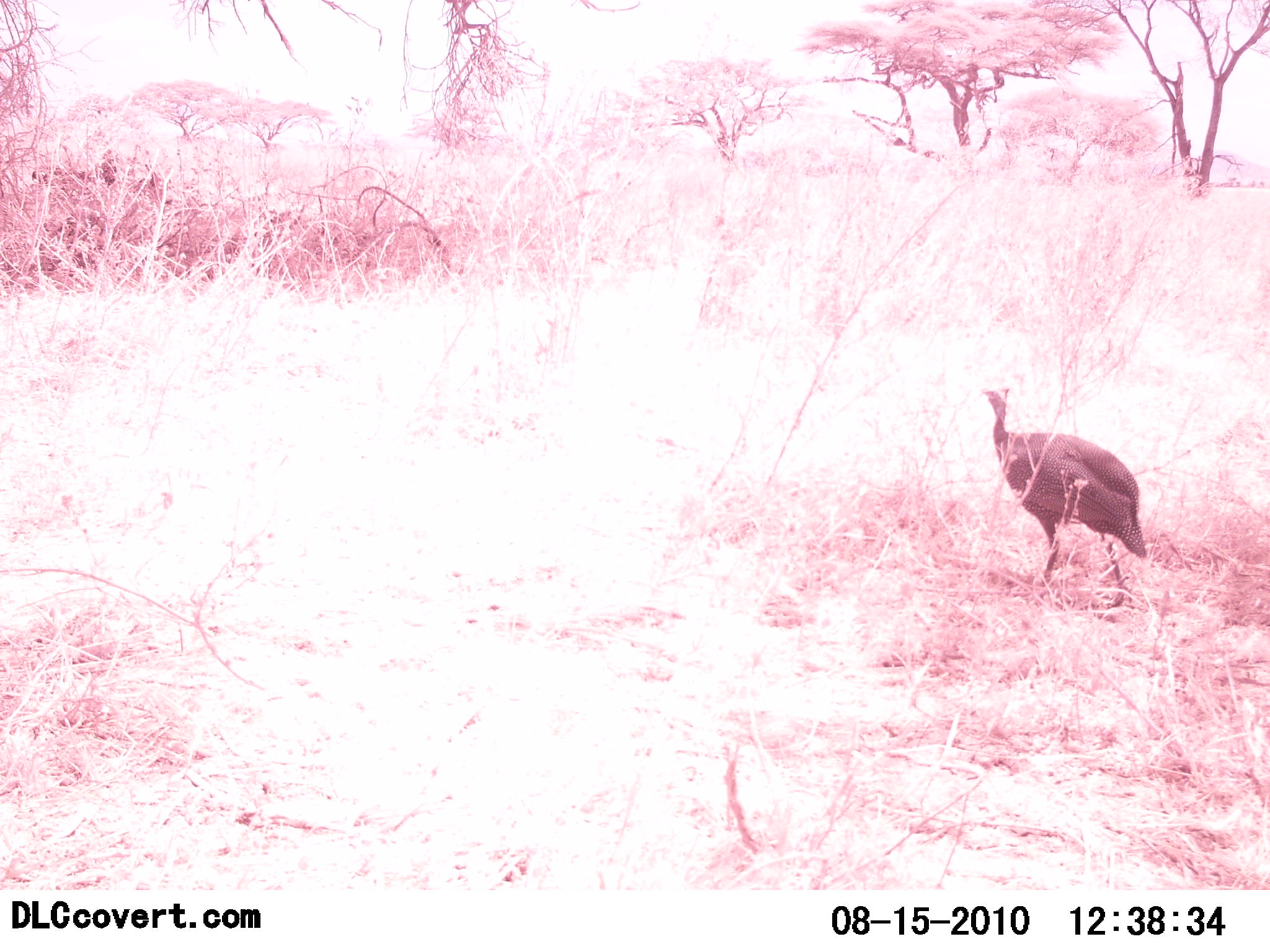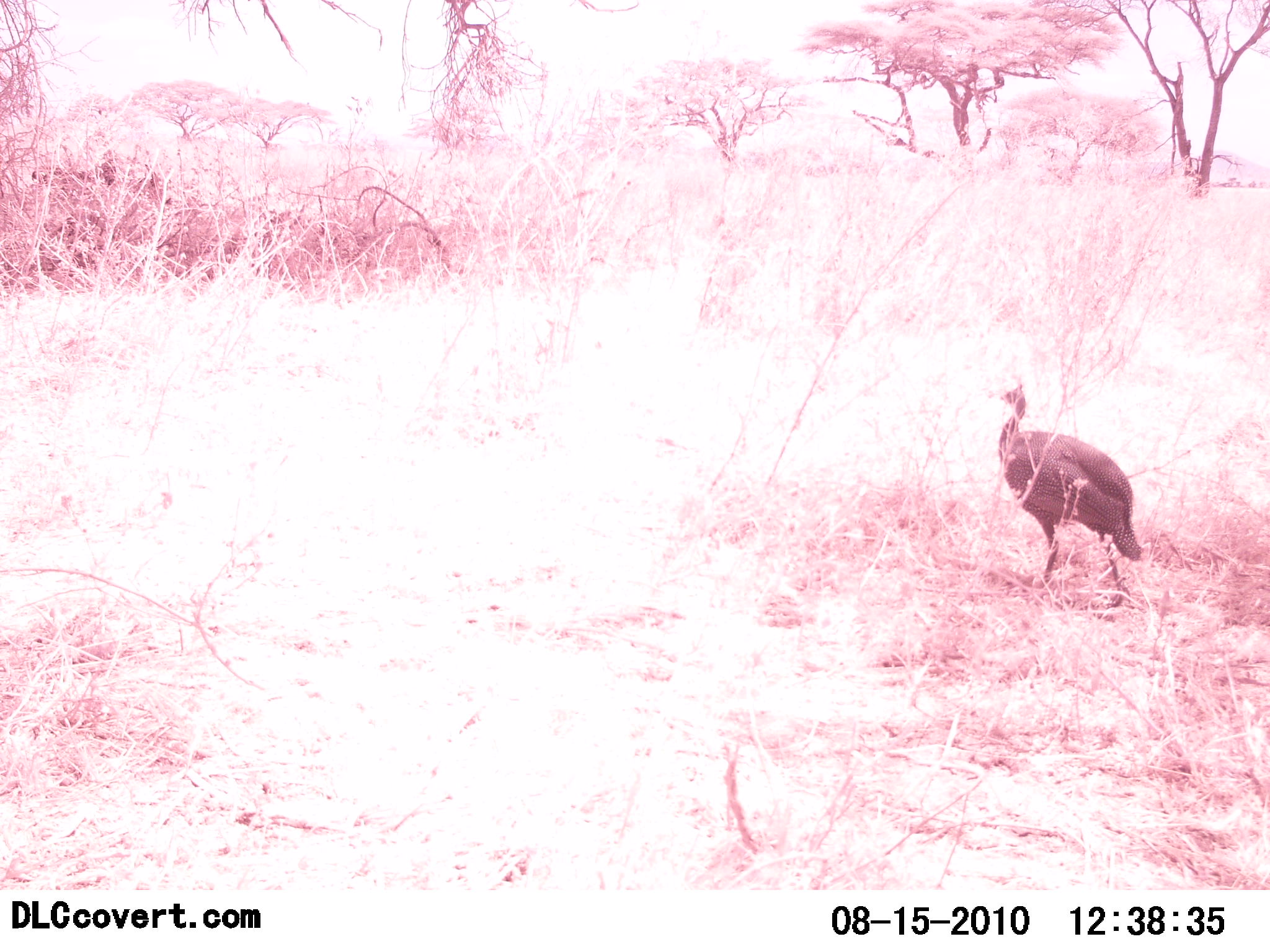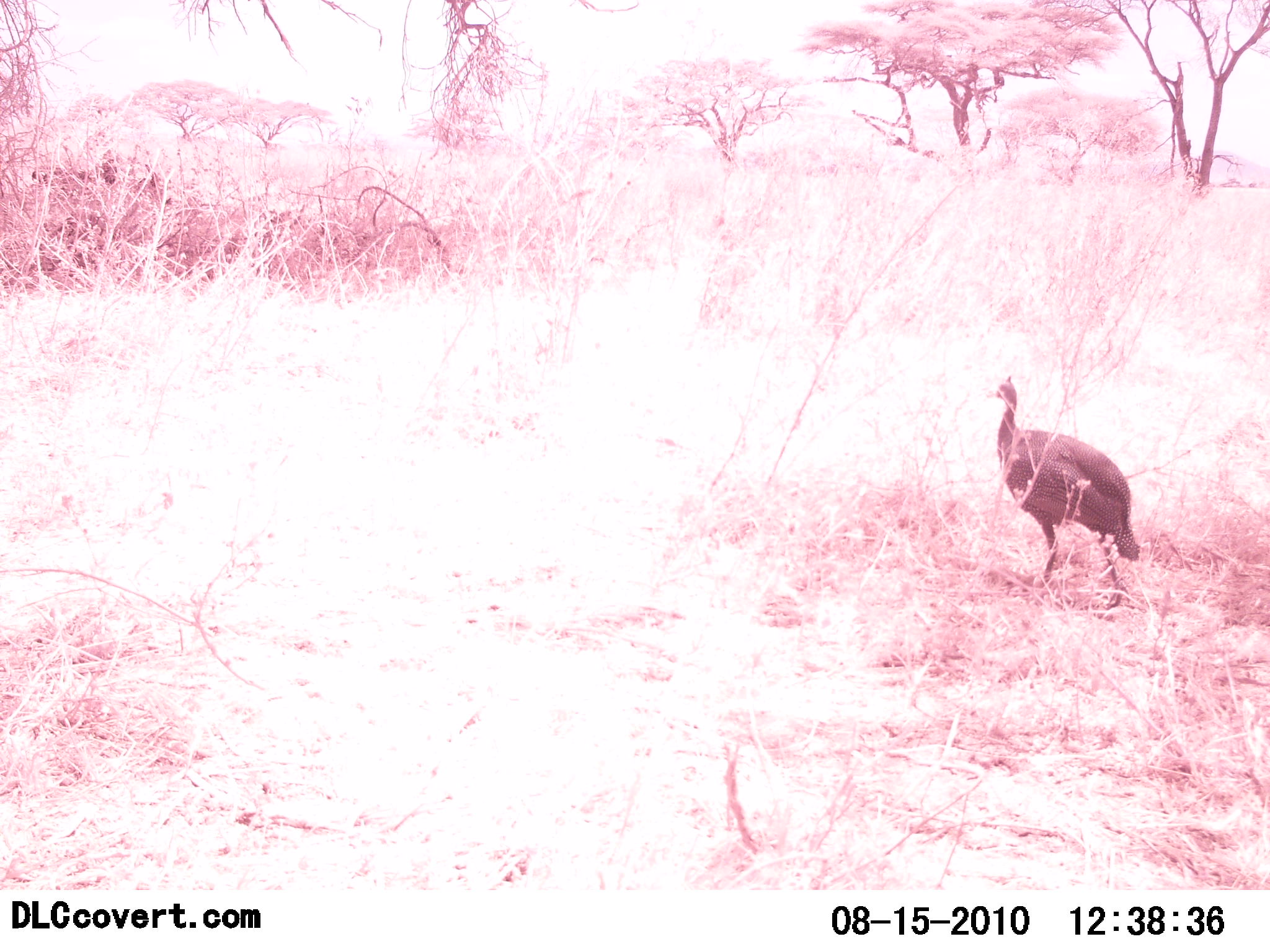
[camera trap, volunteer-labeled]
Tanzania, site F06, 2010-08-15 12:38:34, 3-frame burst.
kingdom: Animalia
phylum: Chordata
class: Aves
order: Galliformes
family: Numididae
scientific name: Numididae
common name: guinea fowl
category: guineafowl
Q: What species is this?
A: Guineafowl (guinea fowl) (Numididae).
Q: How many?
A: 1.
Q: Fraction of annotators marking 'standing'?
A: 63%.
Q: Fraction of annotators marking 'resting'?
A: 0%.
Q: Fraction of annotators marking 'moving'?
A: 32%.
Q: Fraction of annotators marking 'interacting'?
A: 0%.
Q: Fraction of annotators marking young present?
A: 0%.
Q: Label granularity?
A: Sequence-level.